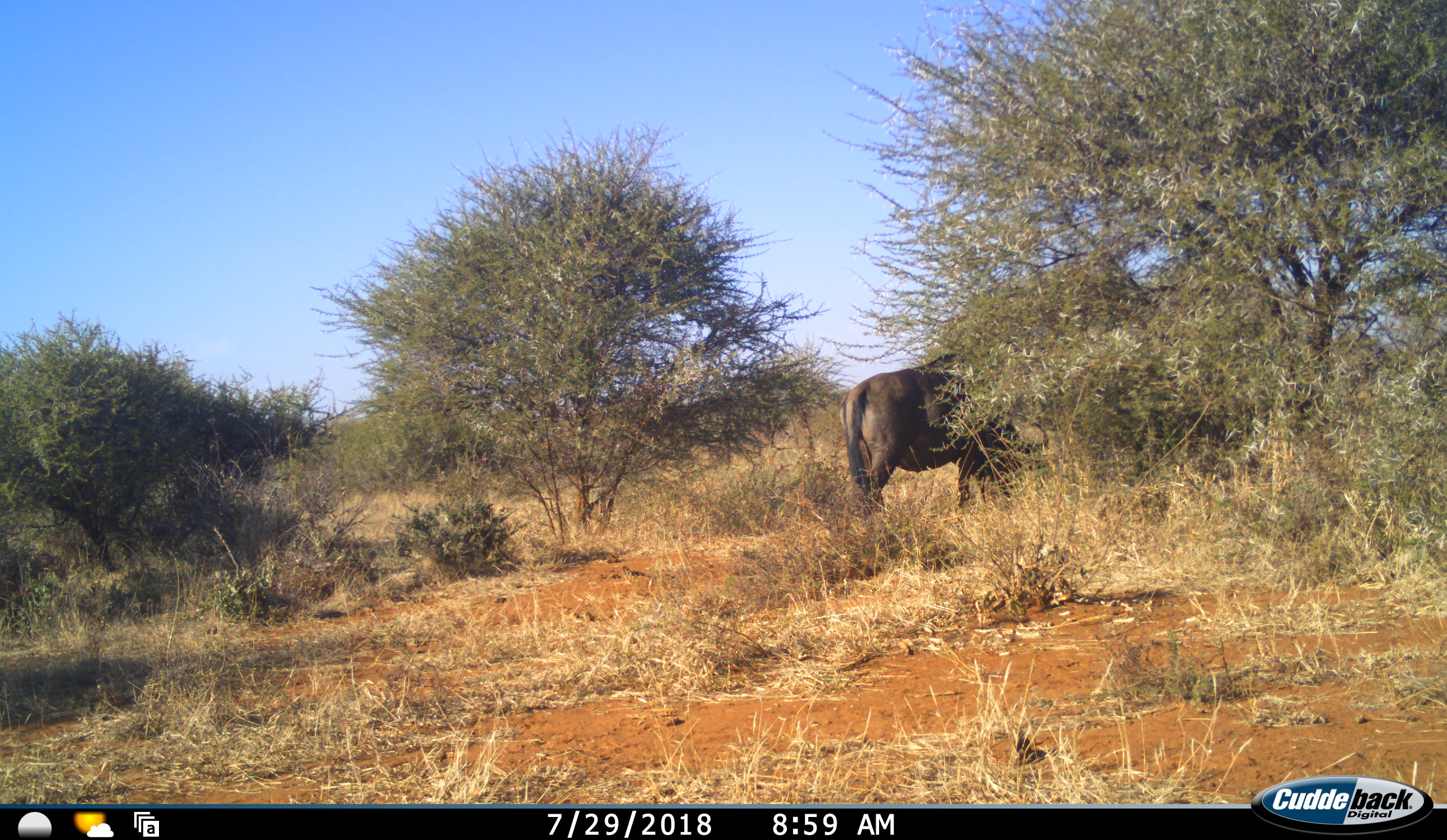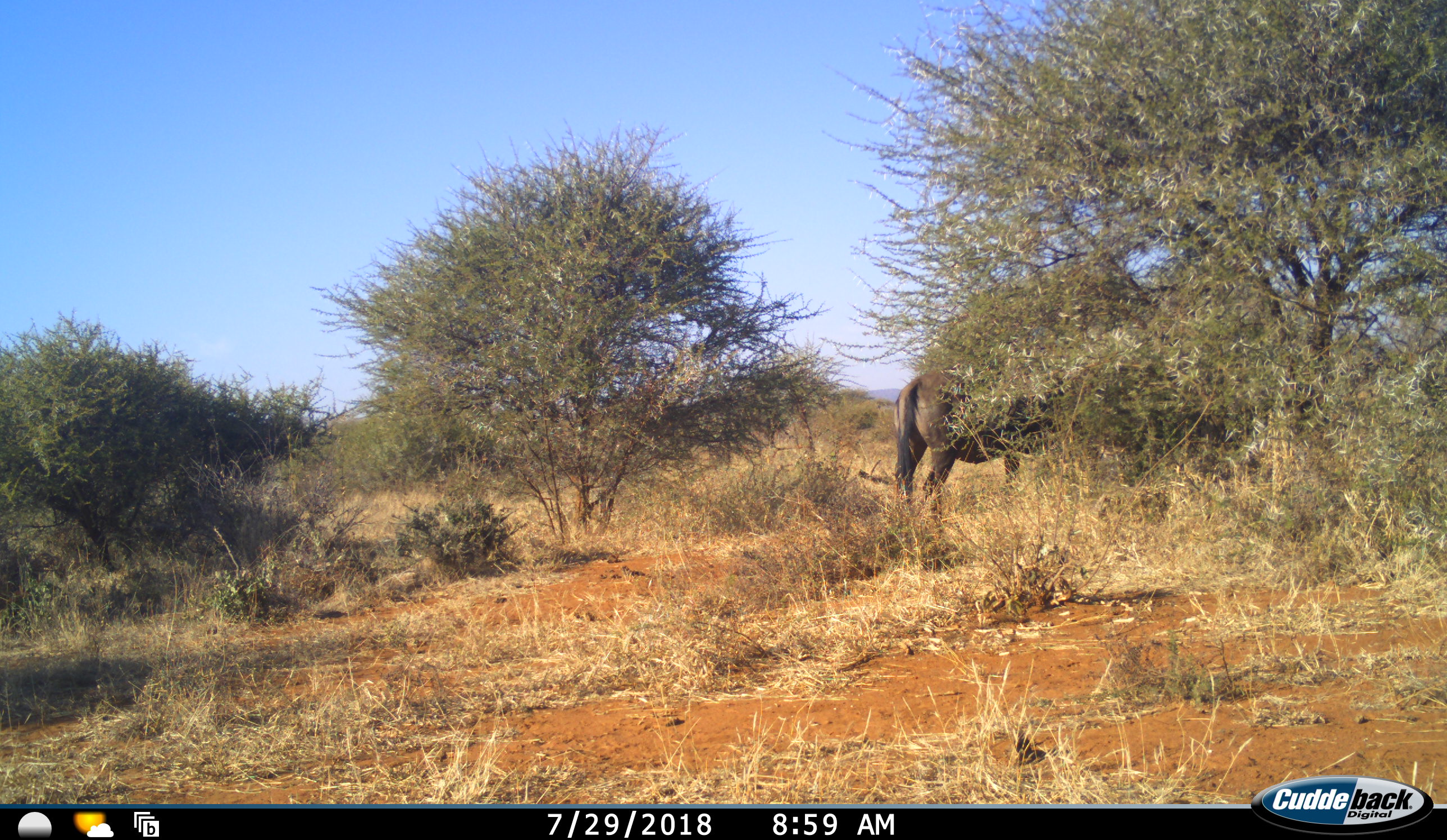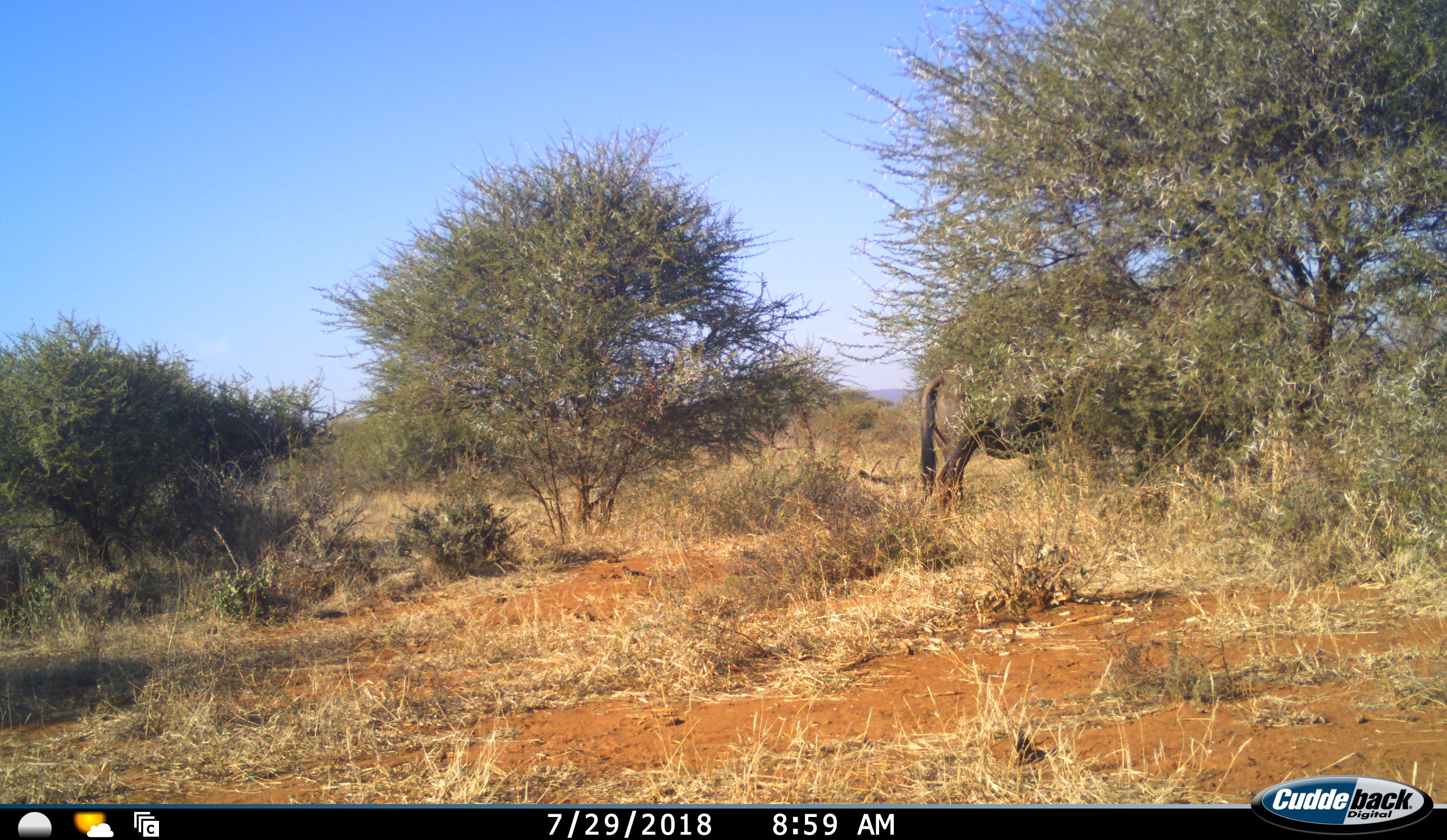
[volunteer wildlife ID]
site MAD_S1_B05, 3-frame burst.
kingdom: Animalia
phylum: Chordata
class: Mammalia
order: Artiodactyla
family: Bovidae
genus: Connochaetes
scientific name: Connochaetes taurinus taurinus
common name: blue wildebeest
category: wildebeestblue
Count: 1.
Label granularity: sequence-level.